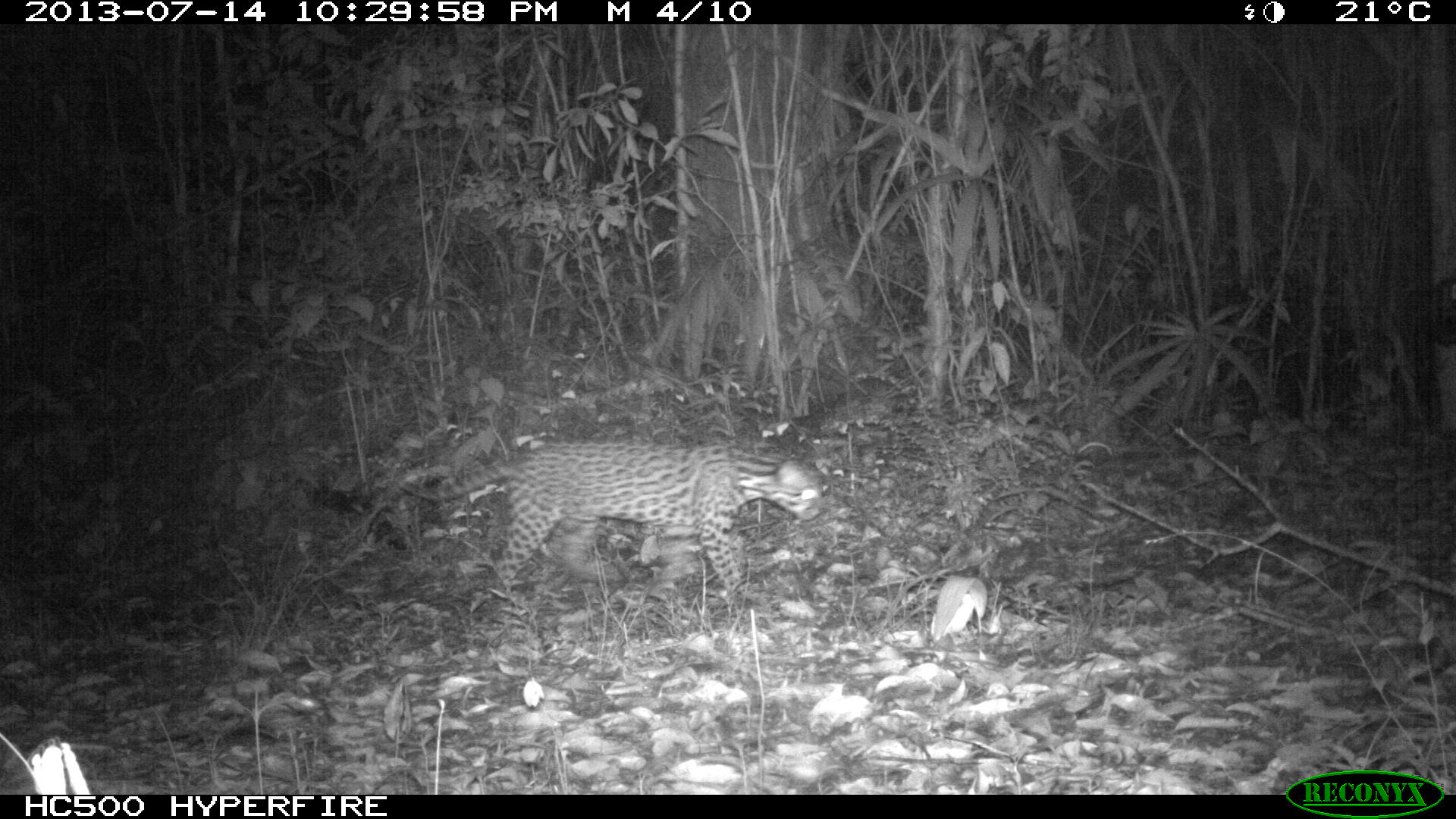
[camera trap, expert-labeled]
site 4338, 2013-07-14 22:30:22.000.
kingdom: Animalia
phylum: Chordata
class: Mammalia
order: Carnivora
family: Felidae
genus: Leopardus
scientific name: Leopardus pardalis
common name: ocelot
Leopardus pardalis (ocelot), count 1, sex female.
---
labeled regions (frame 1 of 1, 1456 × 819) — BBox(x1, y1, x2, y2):
leopardus pardalis: BBox(396, 440, 822, 596)